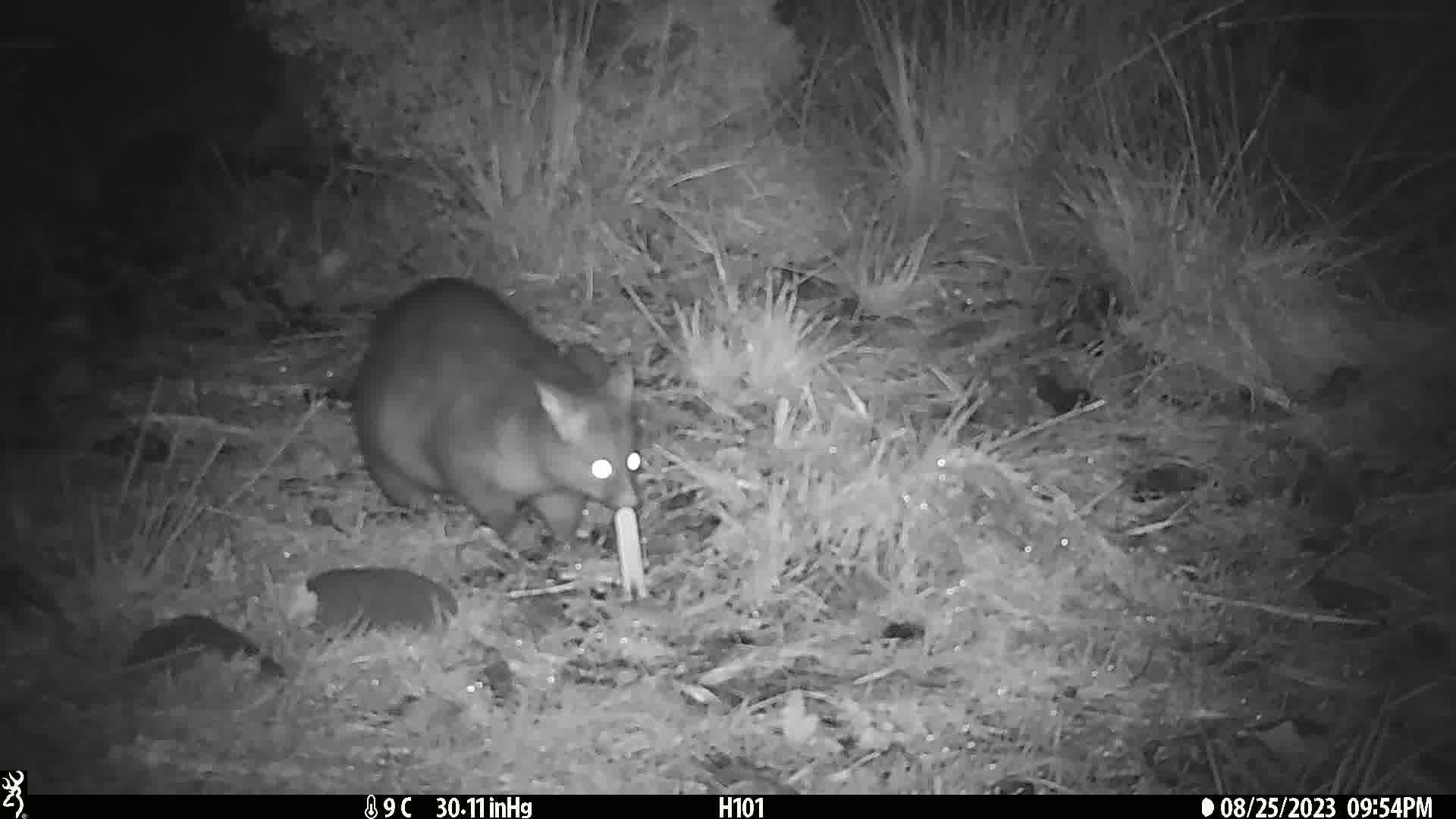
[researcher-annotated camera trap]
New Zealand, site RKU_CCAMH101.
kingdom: Animalia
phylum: Chordata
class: Mammalia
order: Diprotodontia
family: Phalangeridae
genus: Trichosurus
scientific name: Trichosurus vulpecula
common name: common brushtail possum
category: possum